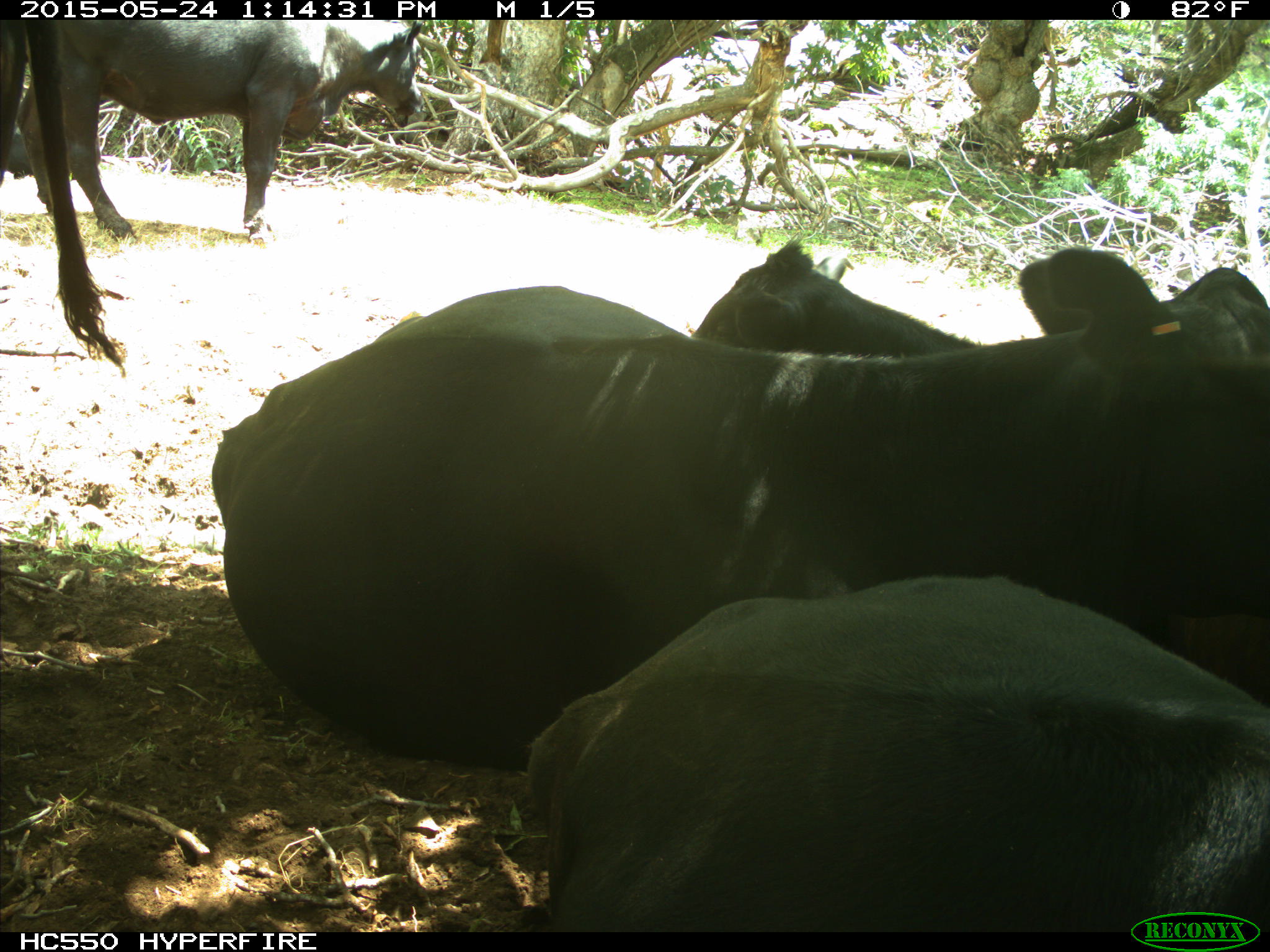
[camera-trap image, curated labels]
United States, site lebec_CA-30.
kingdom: Animalia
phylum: Chordata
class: Mammalia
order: Artiodactyla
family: Bovidae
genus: Bos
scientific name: Bos taurus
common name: domestic cow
Bos taurus (domestic cow).